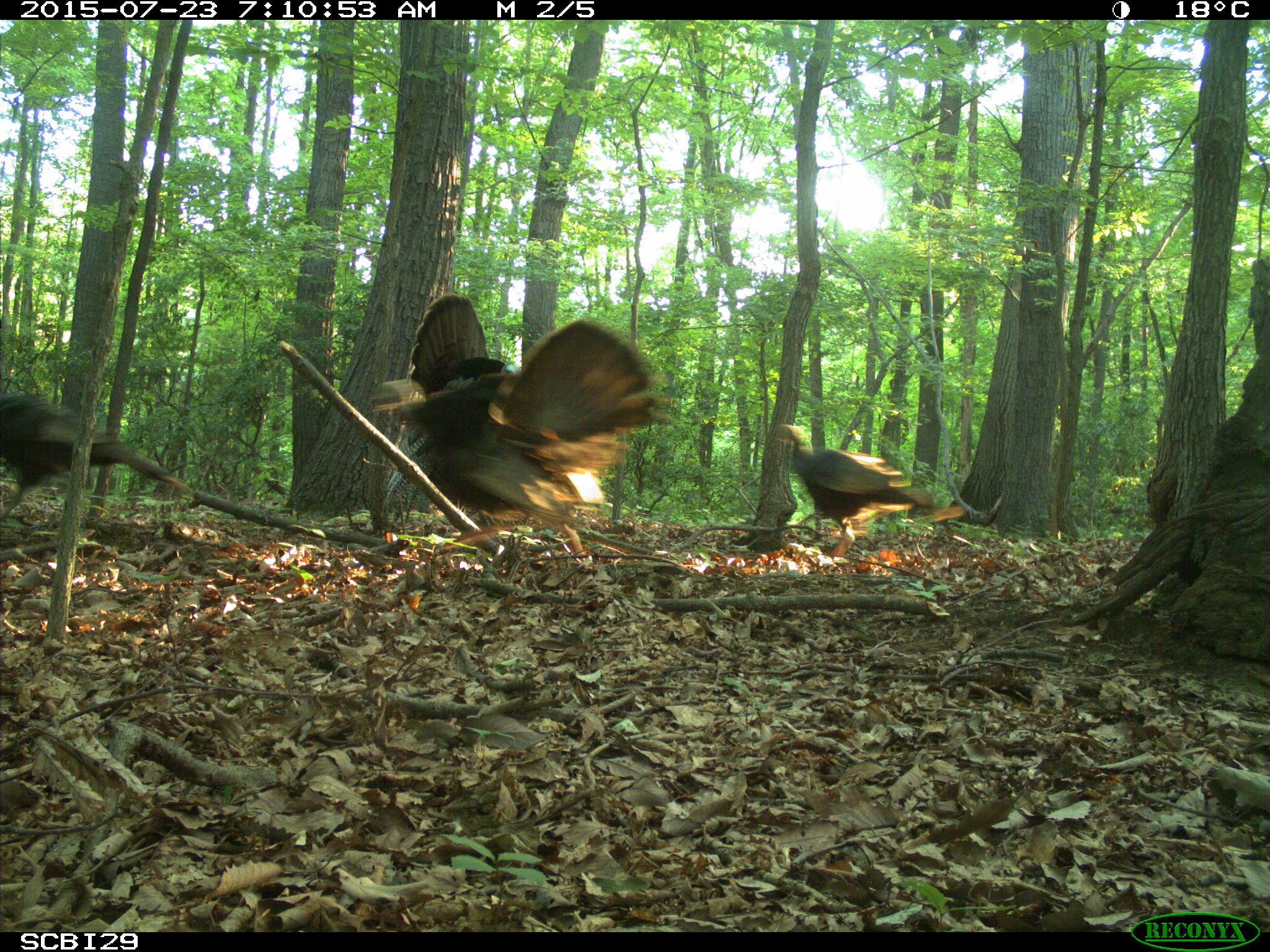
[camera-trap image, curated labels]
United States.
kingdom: Animalia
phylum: Chordata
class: Aves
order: Galliformes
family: Phasianidae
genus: Meleagris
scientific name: Meleagris gallopavo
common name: wild turkey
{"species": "Wild Turkey (Meleagris gallopavo)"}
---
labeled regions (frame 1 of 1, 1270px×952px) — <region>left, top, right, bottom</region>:
Wild Turkey: <region>359, 292, 675, 545</region>; <region>0, 386, 193, 524</region>; <region>774, 413, 964, 553</region>